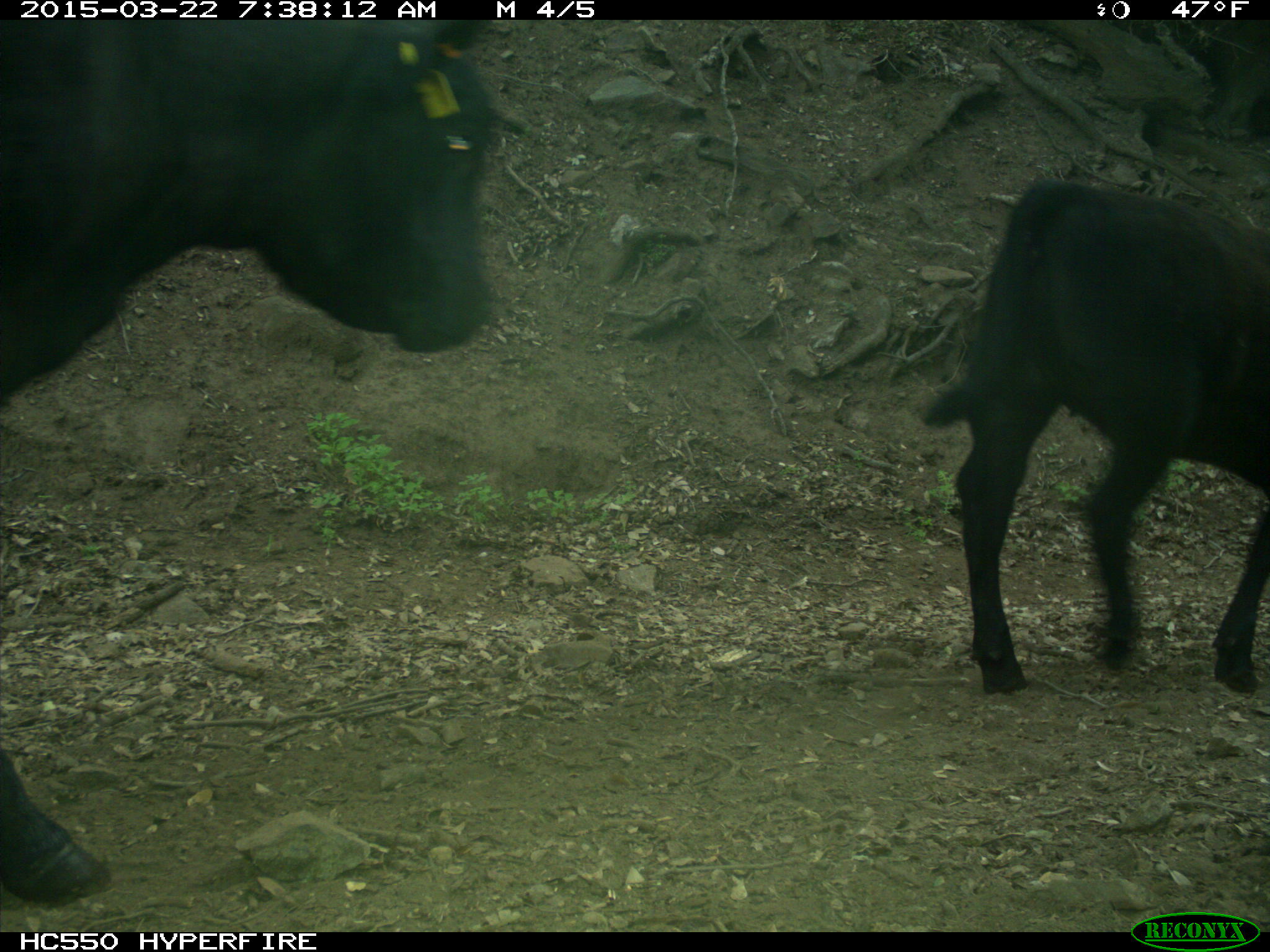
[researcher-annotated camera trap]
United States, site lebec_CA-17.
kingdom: Animalia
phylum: Chordata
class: Mammalia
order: Artiodactyla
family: Bovidae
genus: Bos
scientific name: Bos taurus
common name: domestic cow